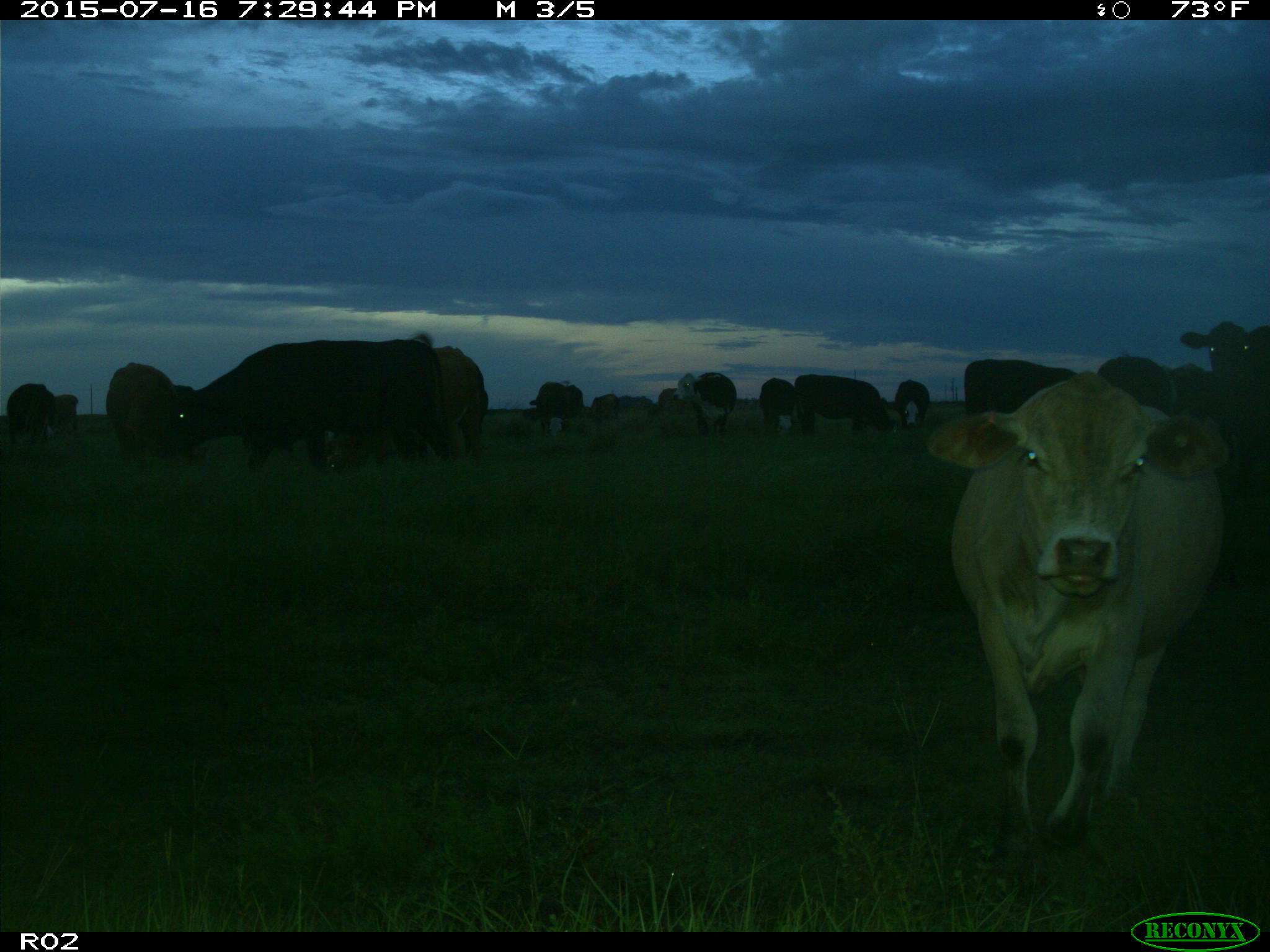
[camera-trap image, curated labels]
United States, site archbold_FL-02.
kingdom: Animalia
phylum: Chordata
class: Mammalia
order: Artiodactyla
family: Bovidae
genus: Bos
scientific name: Bos taurus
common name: domestic cow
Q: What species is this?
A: Bos taurus (domestic cow).